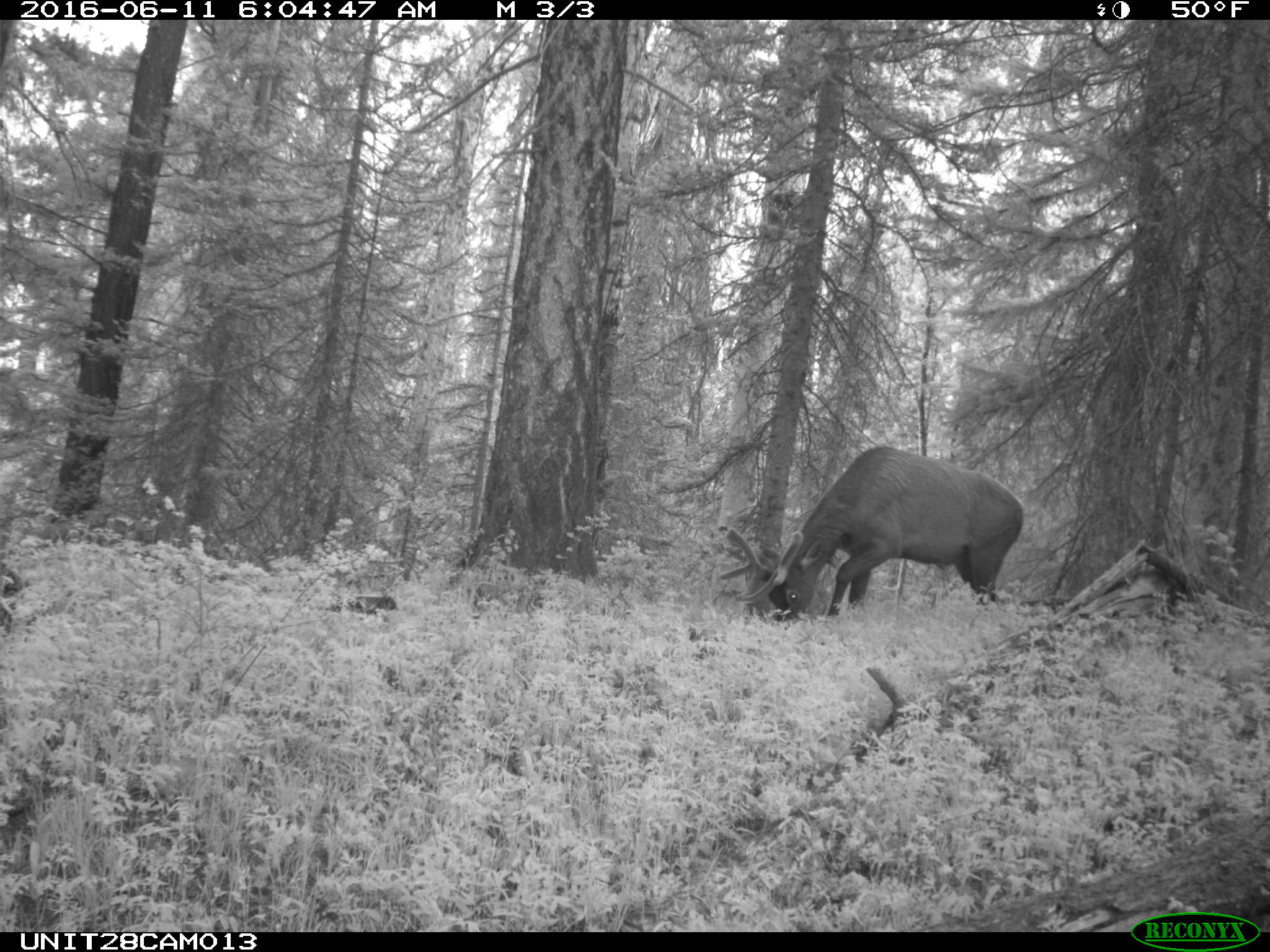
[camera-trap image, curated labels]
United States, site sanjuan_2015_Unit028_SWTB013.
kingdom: Animalia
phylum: Chordata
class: Mammalia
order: Artiodactyla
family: Cervidae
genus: Cervus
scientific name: Cervus elaphus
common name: red deer